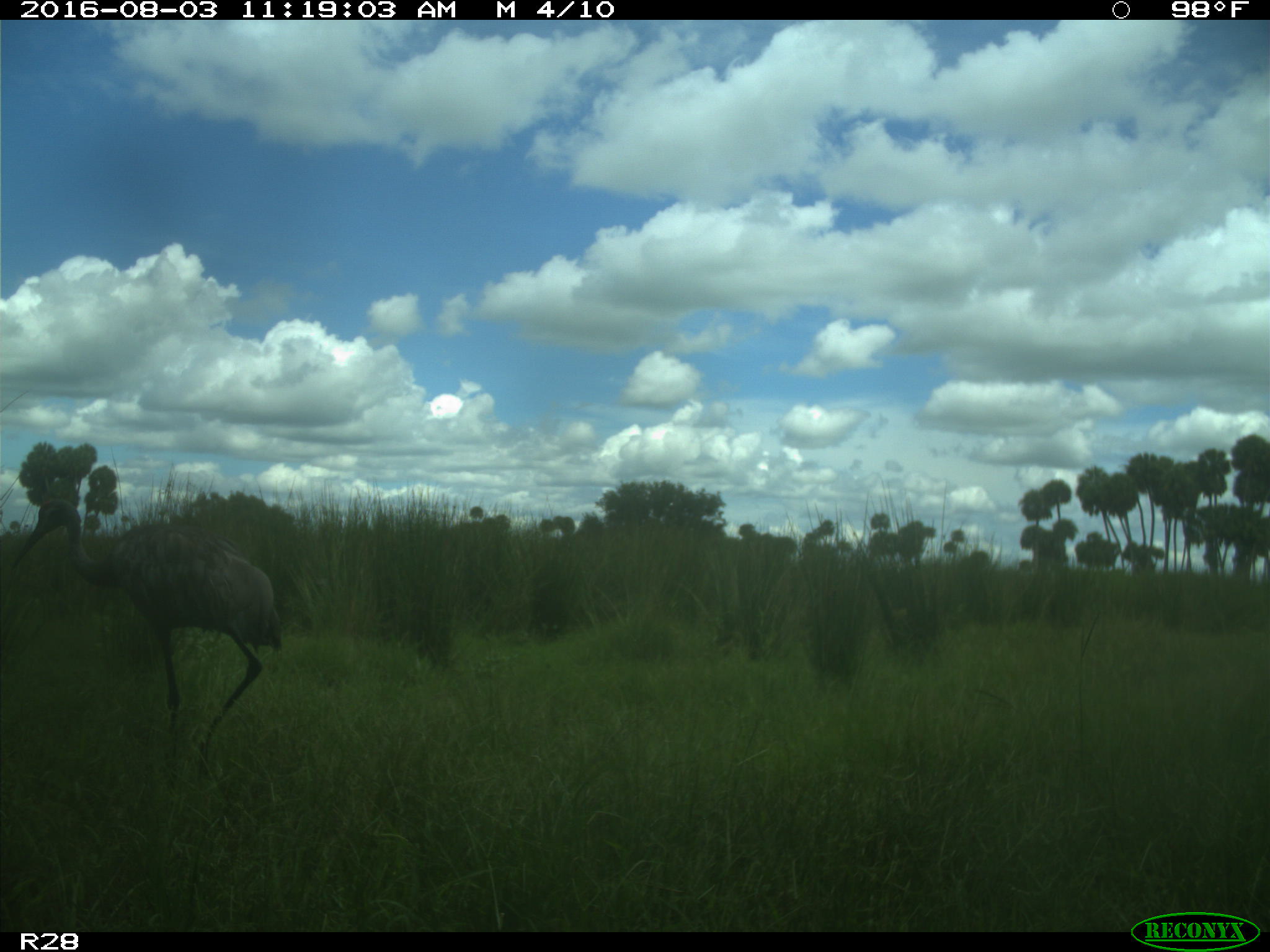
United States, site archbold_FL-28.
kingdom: Animalia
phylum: Chordata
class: Aves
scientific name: Aves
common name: birds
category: unidentified bird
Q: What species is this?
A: Unidentified bird (birds) (Aves).